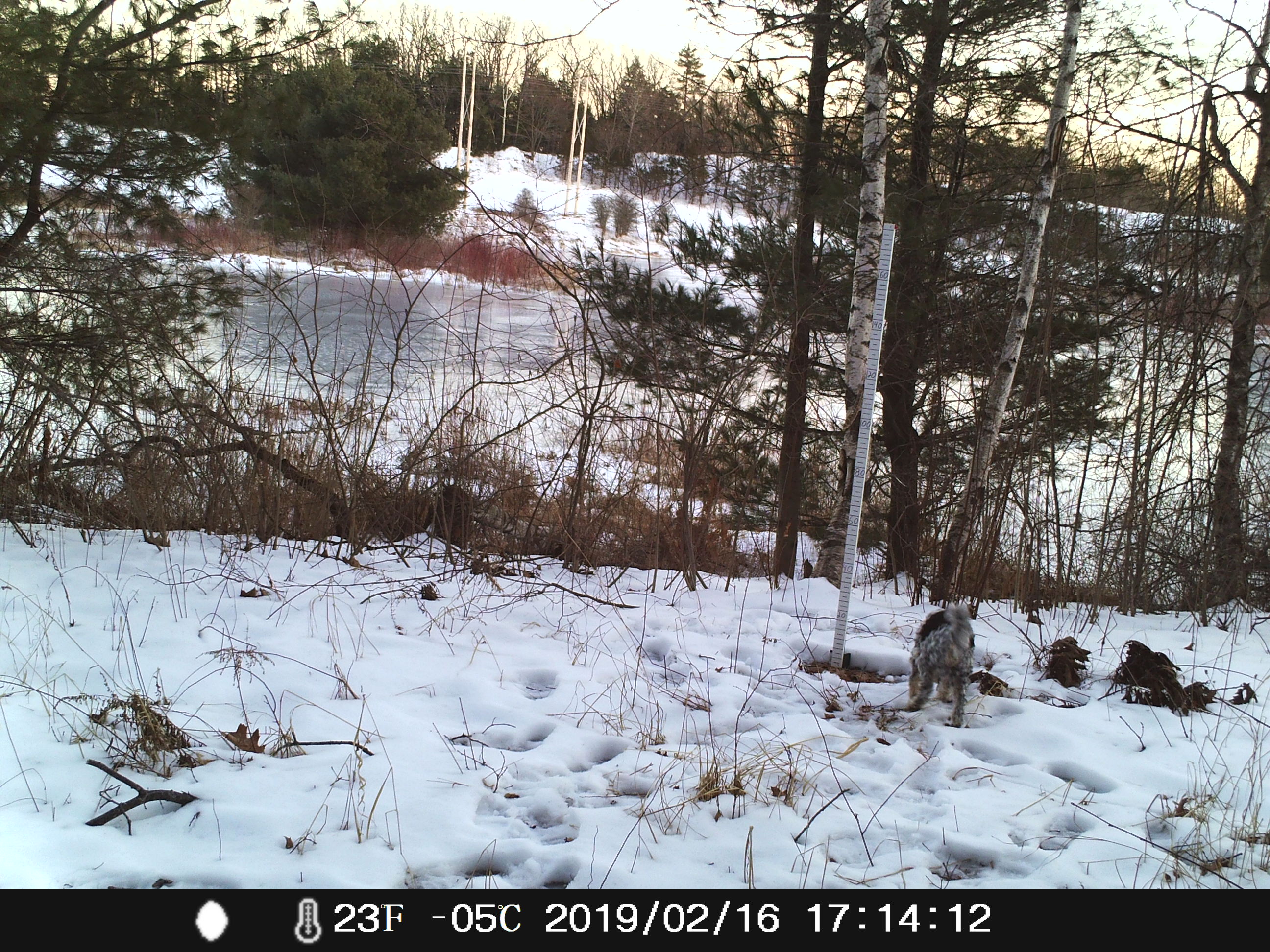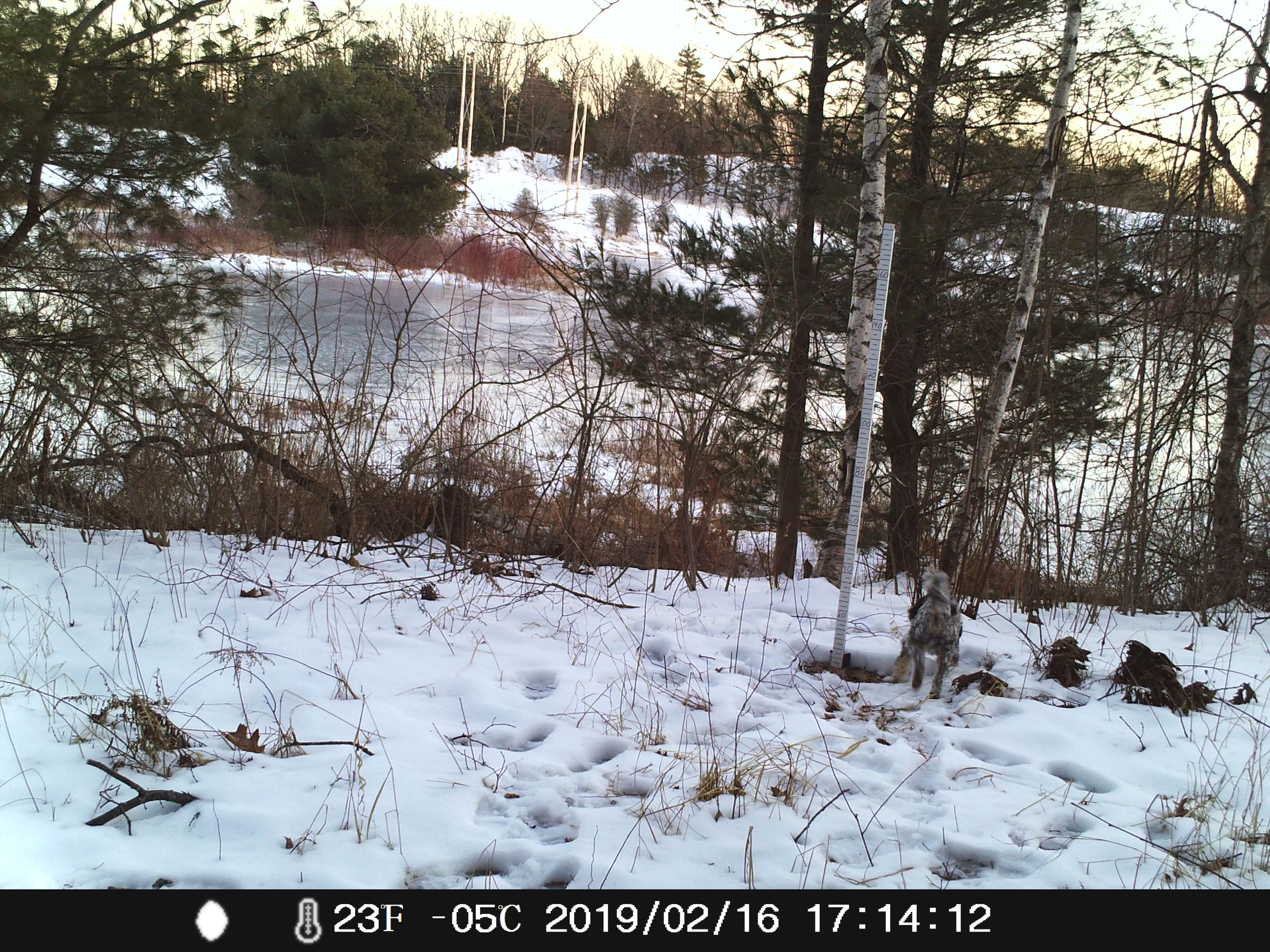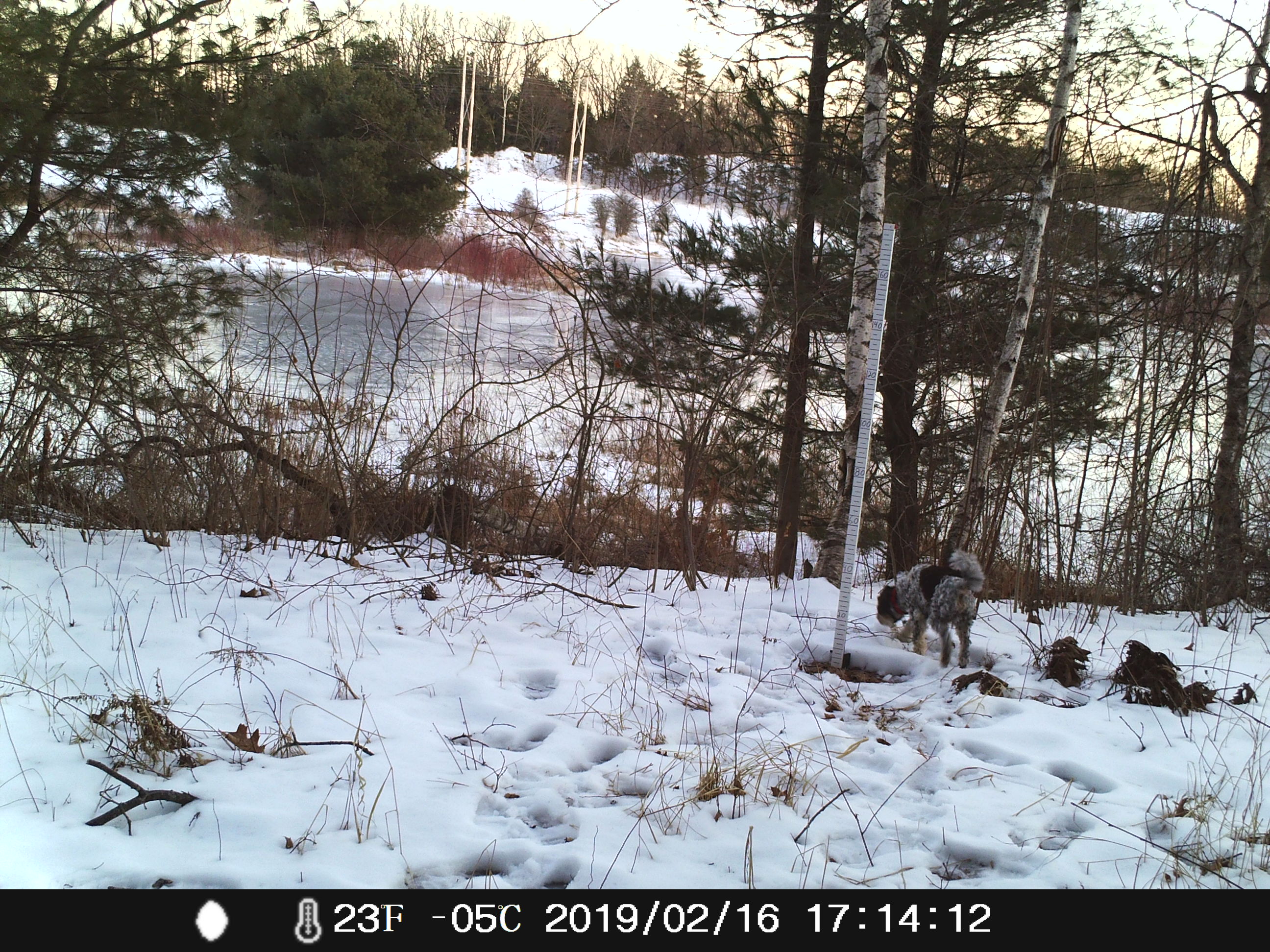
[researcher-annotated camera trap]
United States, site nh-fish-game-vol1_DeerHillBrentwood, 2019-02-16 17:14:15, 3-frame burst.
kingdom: Animalia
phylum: Chordata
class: Mammalia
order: Carnivora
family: Canidae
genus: Canis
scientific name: Canis familiaris familiaris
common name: domestic dog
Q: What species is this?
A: Domestic dog (Canis familiaris familiaris).